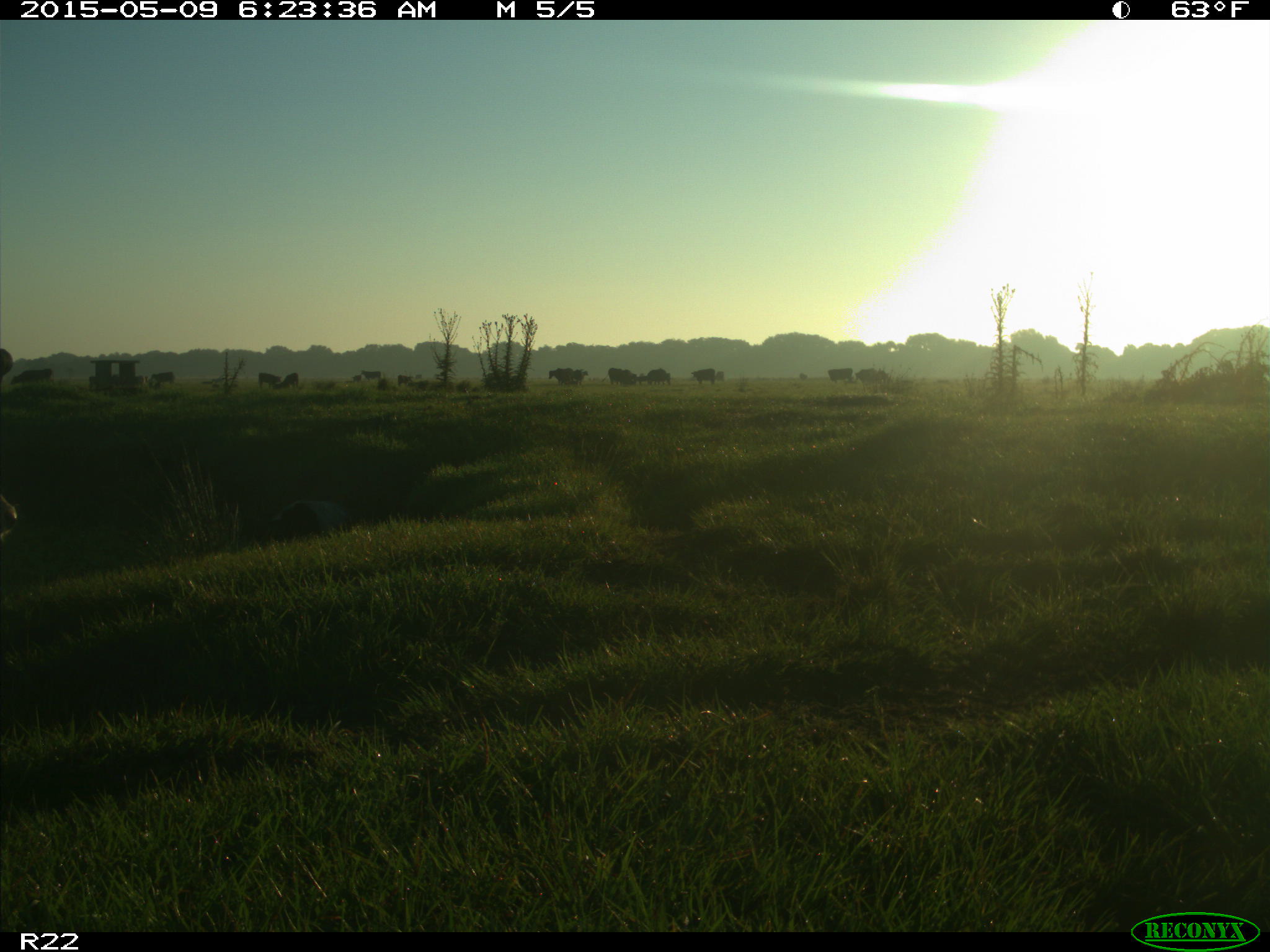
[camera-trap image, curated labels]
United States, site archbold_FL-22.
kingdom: Animalia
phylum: Chordata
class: Mammalia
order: Artiodactyla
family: Bovidae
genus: Bos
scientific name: Bos taurus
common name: domestic cow